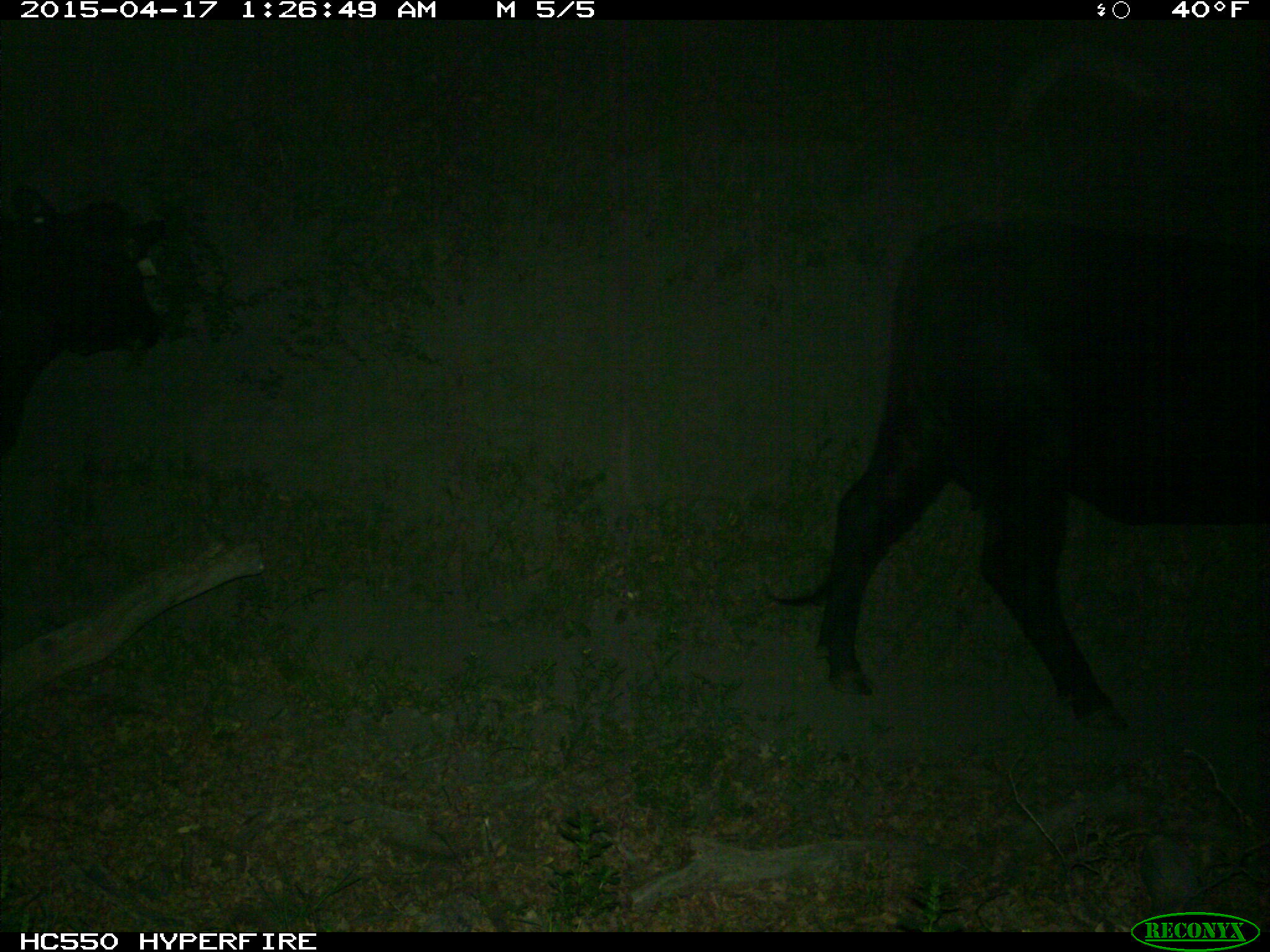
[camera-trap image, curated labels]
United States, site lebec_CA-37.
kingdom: Animalia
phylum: Chordata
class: Mammalia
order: Artiodactyla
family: Bovidae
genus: Bos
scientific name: Bos taurus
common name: domestic cow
Bos taurus (domestic cow).